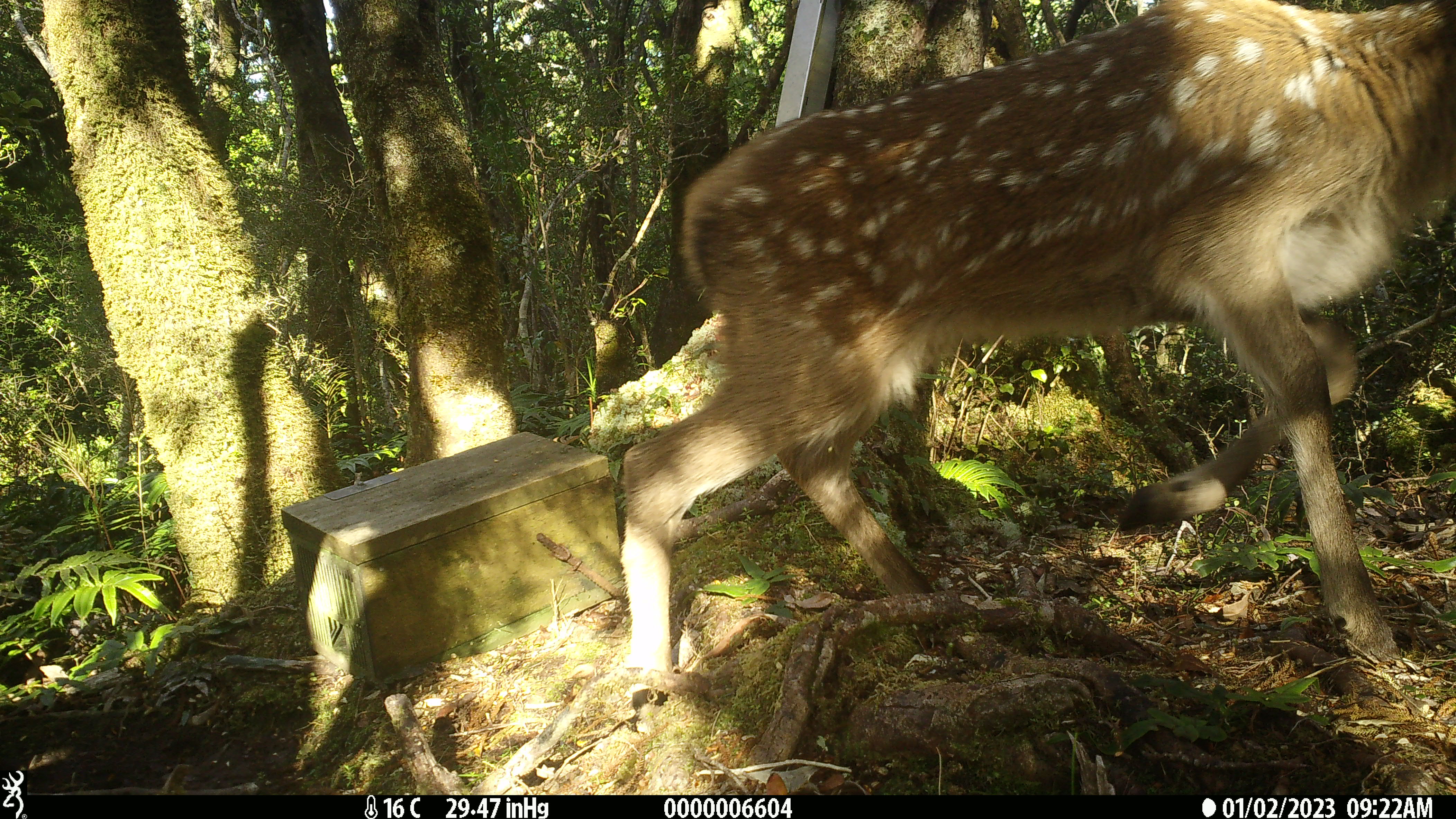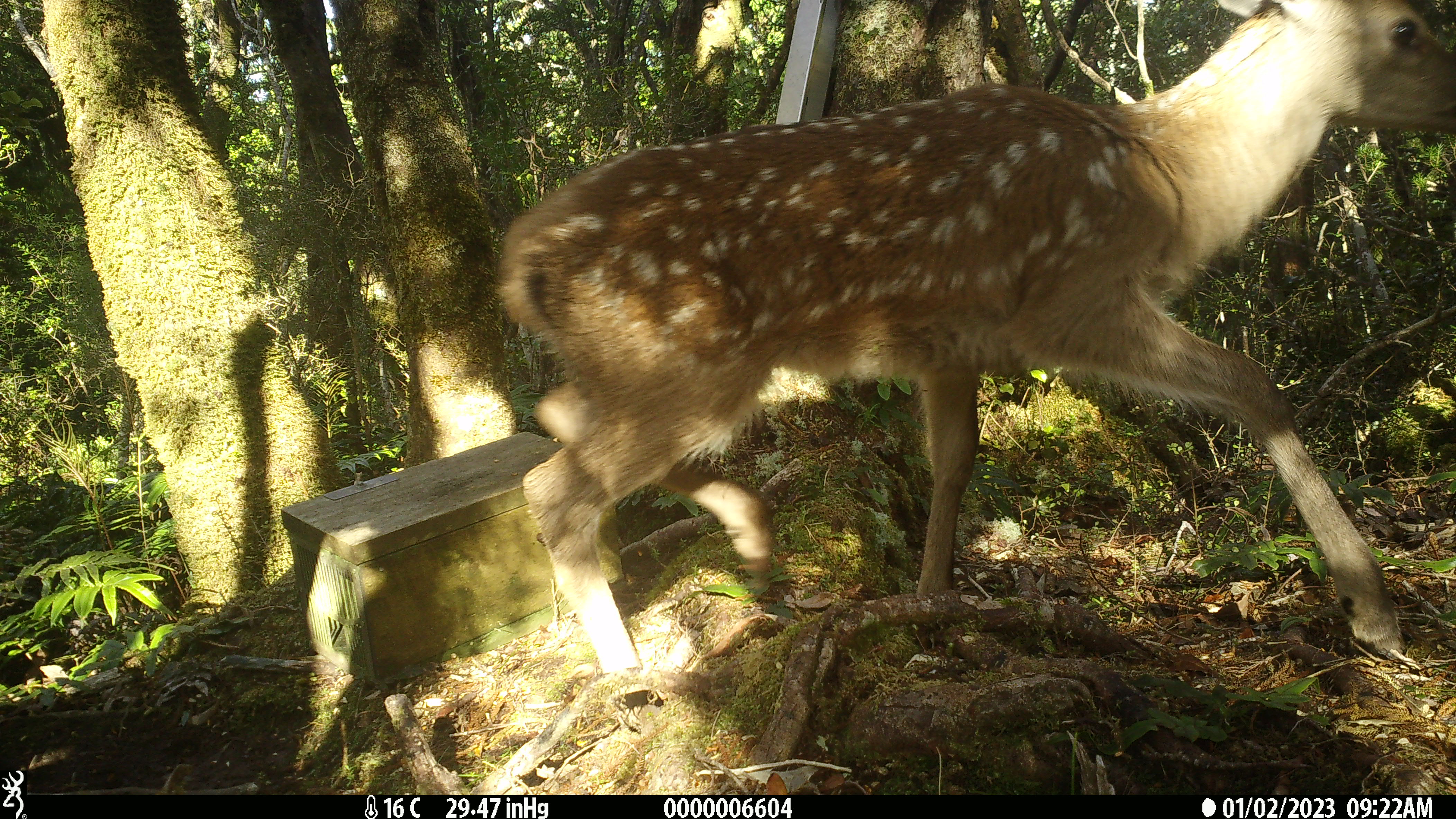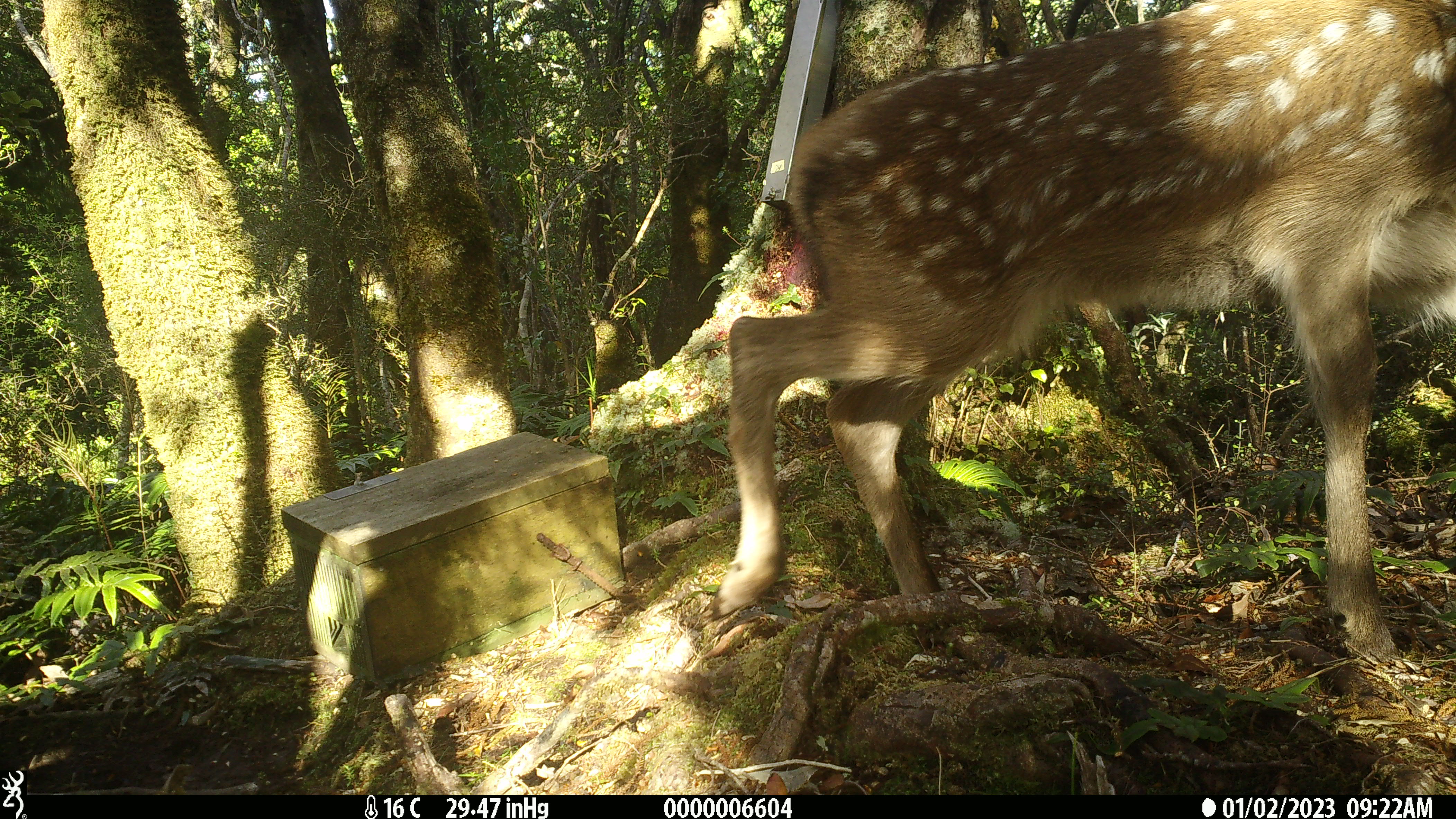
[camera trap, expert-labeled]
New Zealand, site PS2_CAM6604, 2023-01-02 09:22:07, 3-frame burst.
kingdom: Animalia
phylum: Chordata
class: Mammalia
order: Artiodactyla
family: Cervidae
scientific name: Cervidae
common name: deer